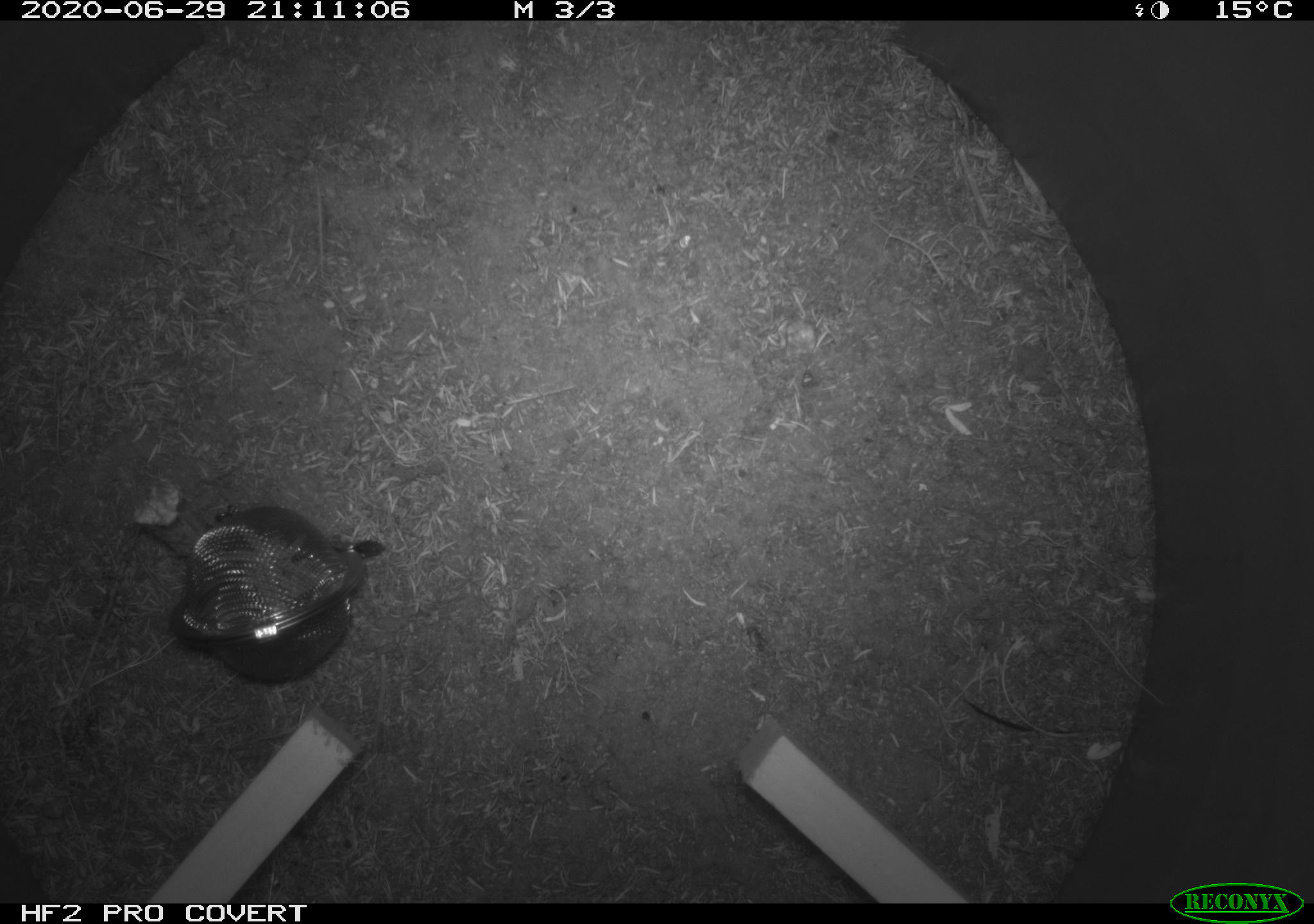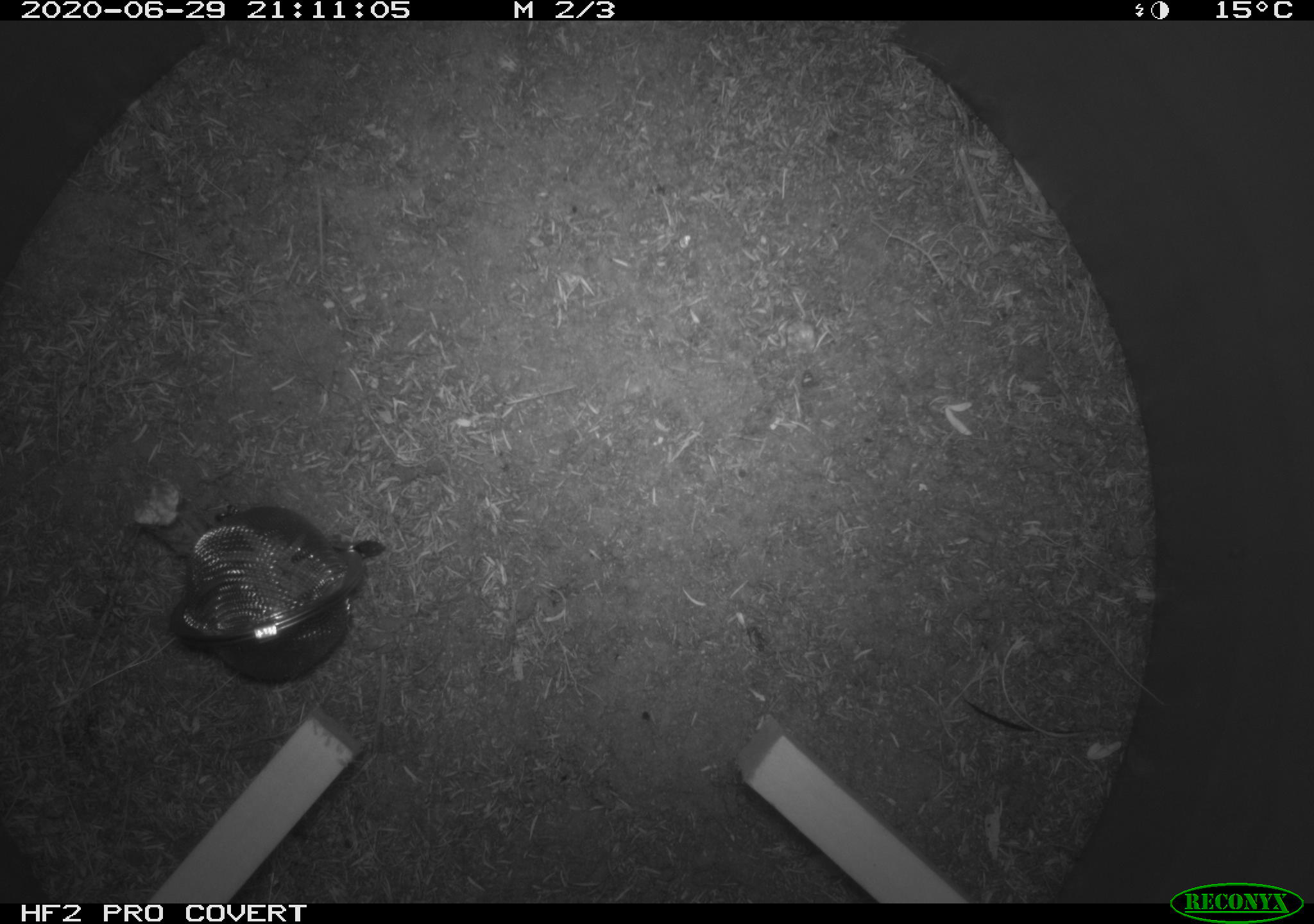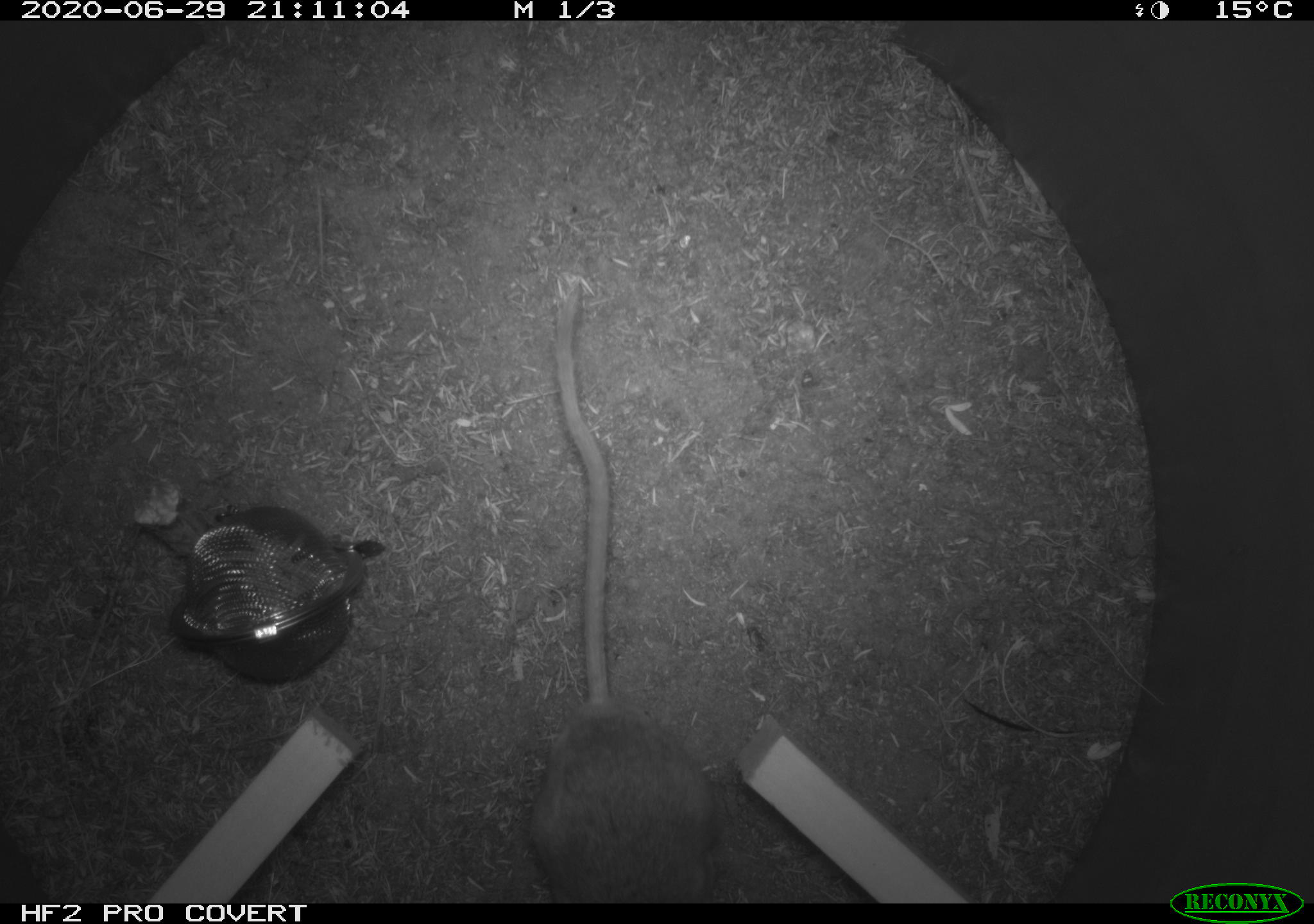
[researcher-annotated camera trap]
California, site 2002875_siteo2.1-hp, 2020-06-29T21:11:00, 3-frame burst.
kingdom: Animalia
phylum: Chordata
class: Mammalia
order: Rodentia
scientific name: Rodentia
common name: rodent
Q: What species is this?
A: Rodent (Rodentia).